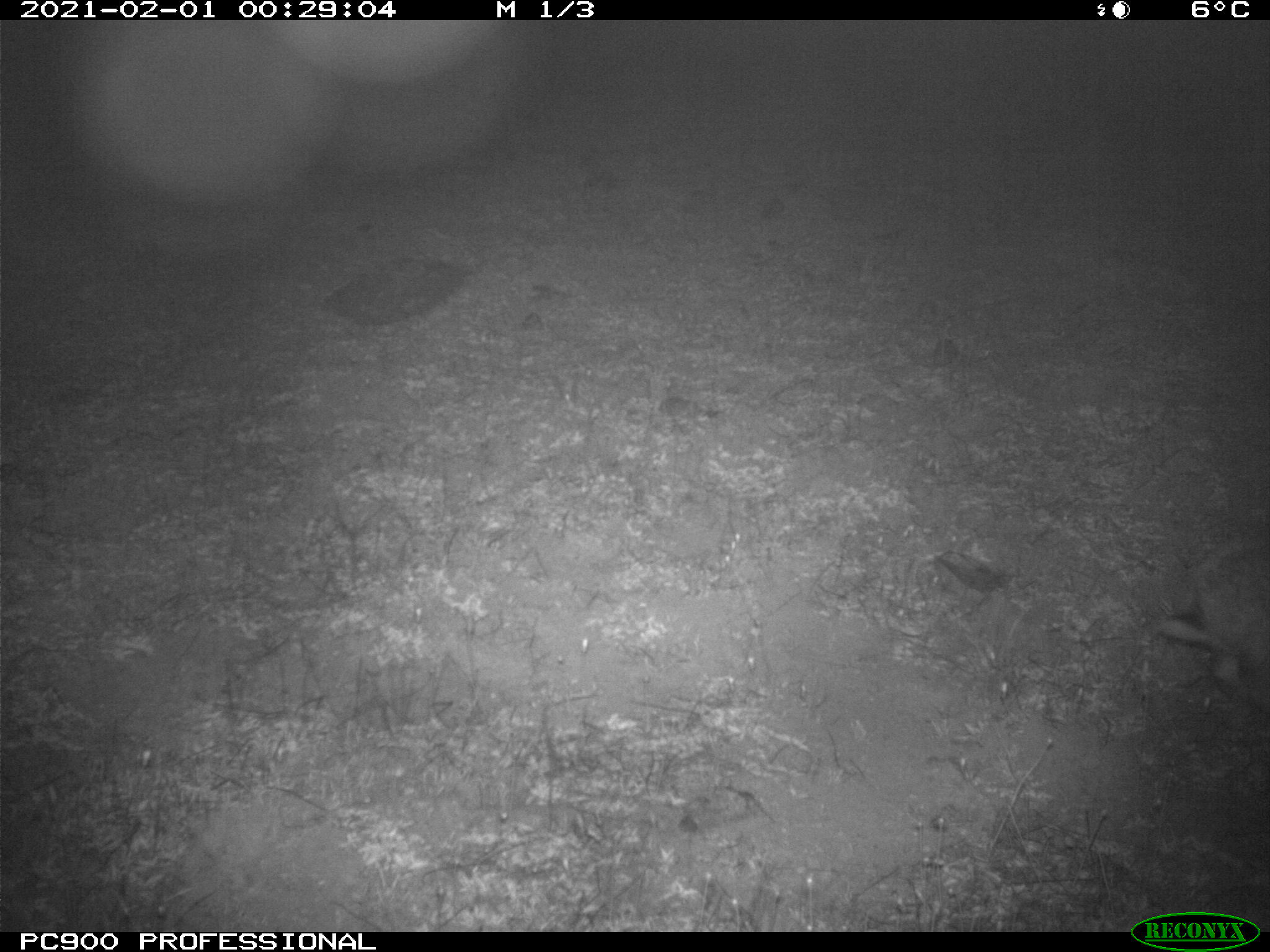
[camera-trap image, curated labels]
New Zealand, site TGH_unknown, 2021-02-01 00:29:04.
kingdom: Animalia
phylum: Chordata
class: Mammalia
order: Lagomorpha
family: Leporidae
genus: Oryctolagus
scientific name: Oryctolagus cuniculus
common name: european rabbit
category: rabbit